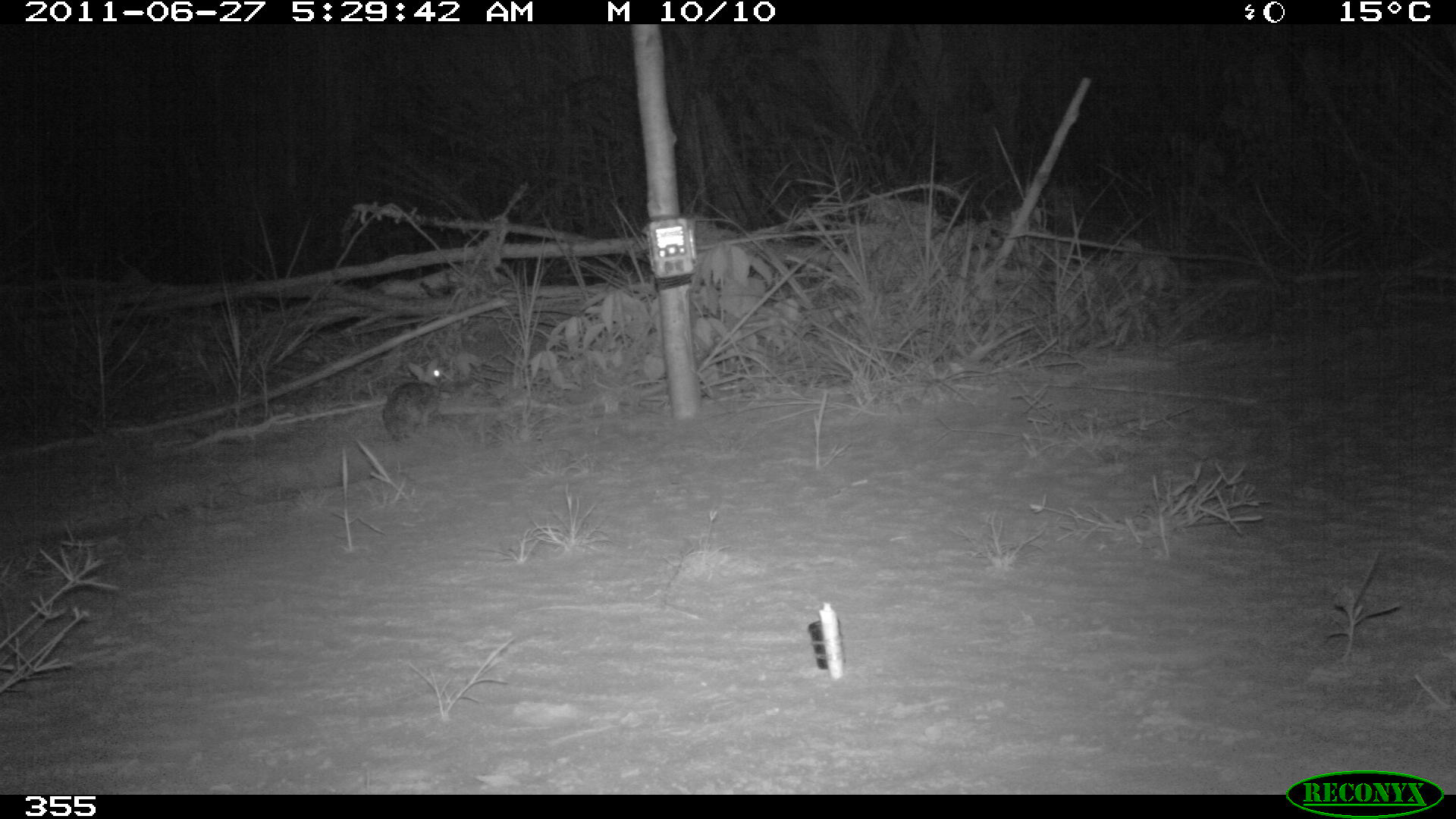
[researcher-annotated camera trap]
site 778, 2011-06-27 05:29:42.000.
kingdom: Animalia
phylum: Chordata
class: Mammalia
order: Lagomorpha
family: Leporidae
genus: Sylvilagus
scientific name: Sylvilagus brasiliensis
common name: tapeti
Sylvilagus brasiliensis (tapeti).